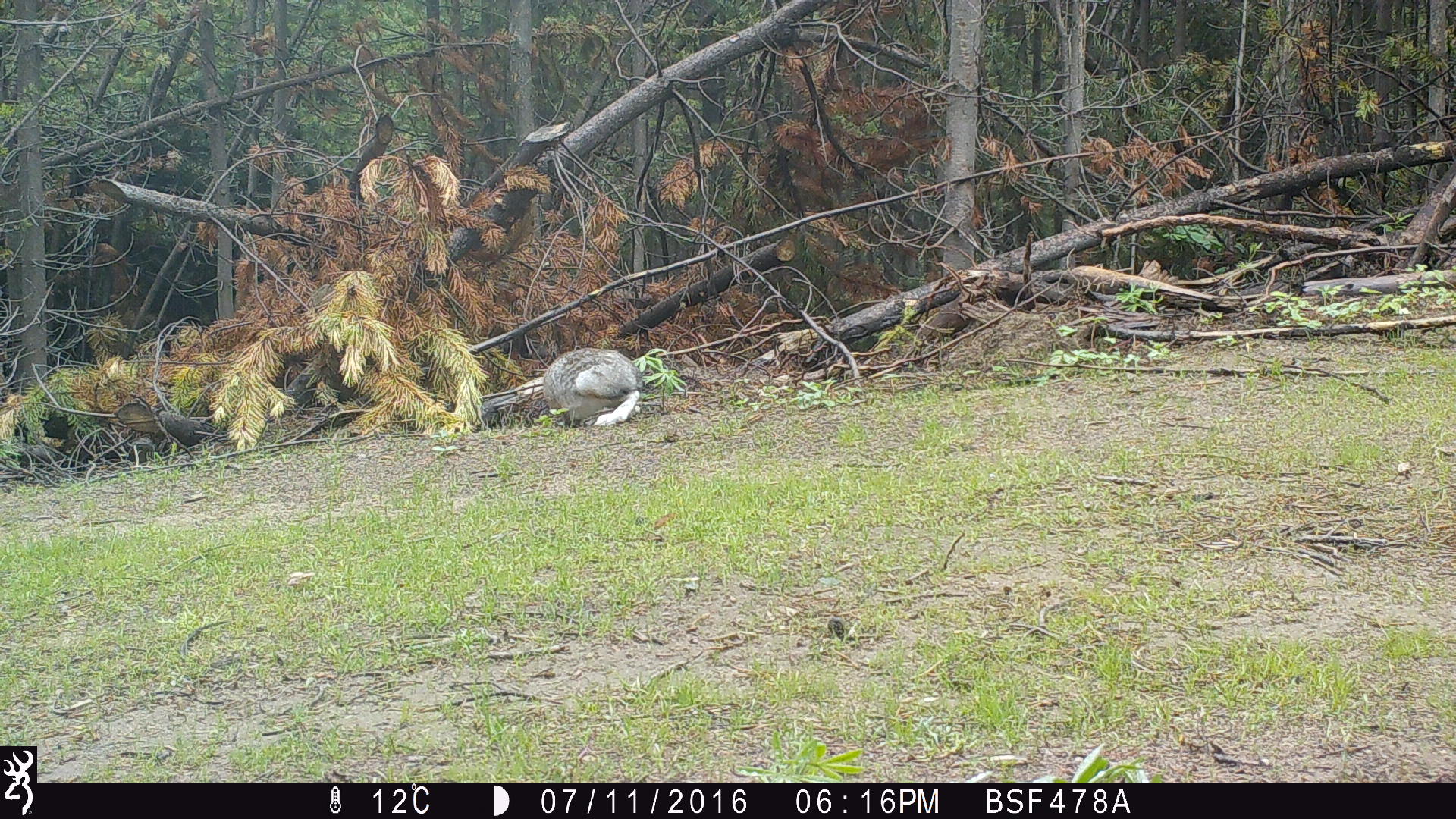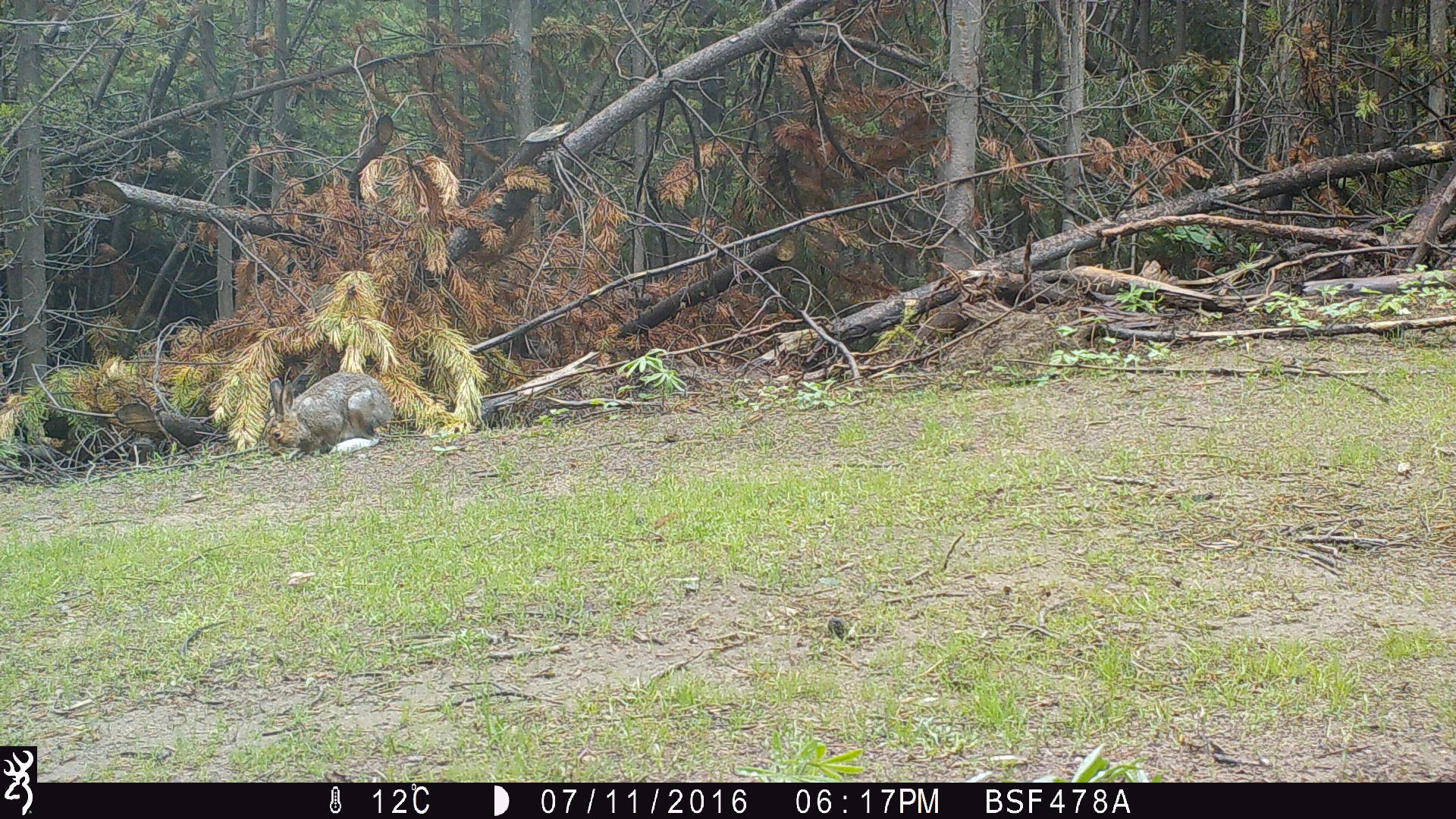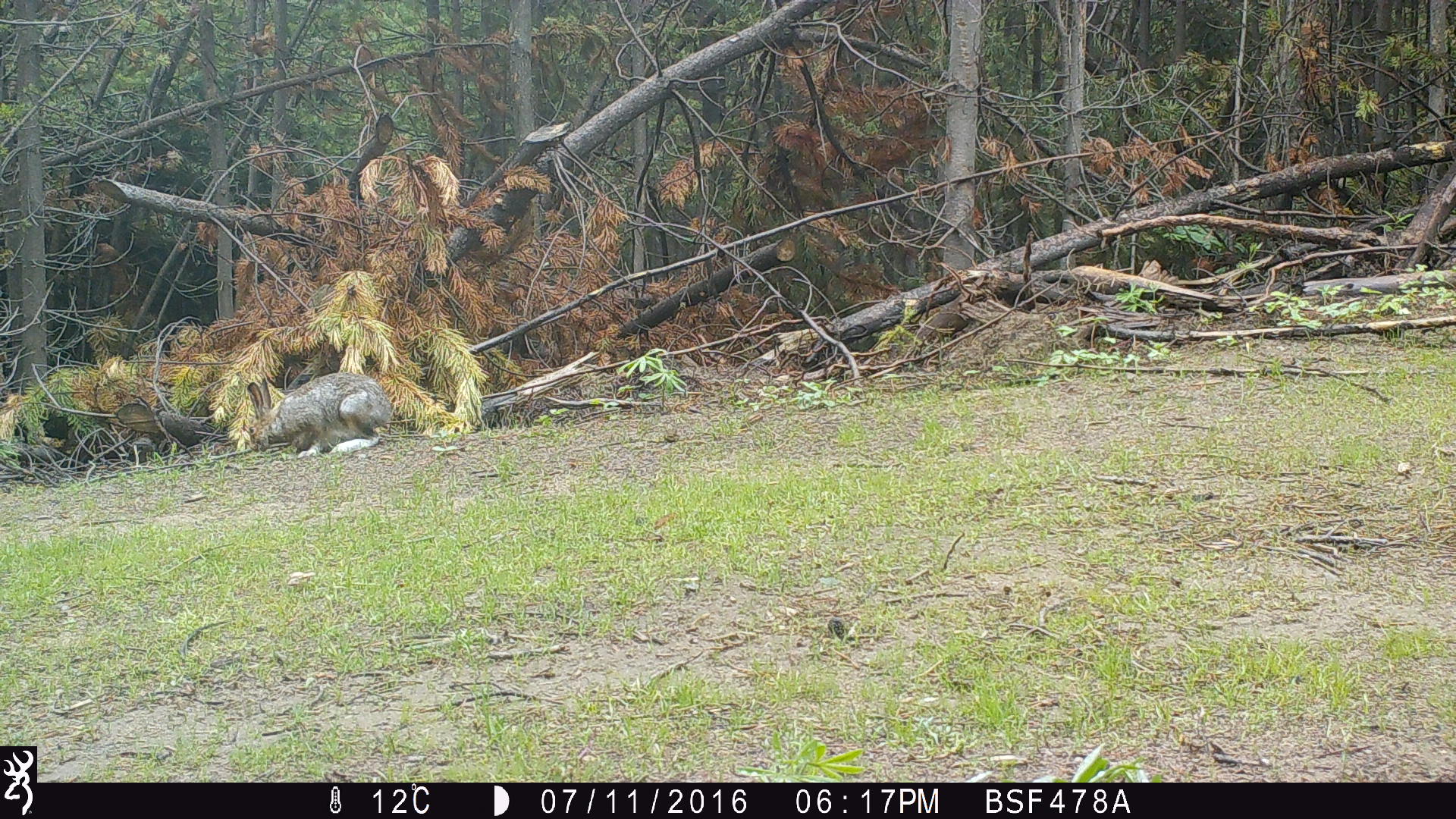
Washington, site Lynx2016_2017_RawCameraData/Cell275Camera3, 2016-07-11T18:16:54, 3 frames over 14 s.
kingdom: Animalia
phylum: Chordata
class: Mammalia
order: Lagomorpha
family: Leporidae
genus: Lepus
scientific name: Lepus americanus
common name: snowshoe hare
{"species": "Lepus americanus (snowshoe hare)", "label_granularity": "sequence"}